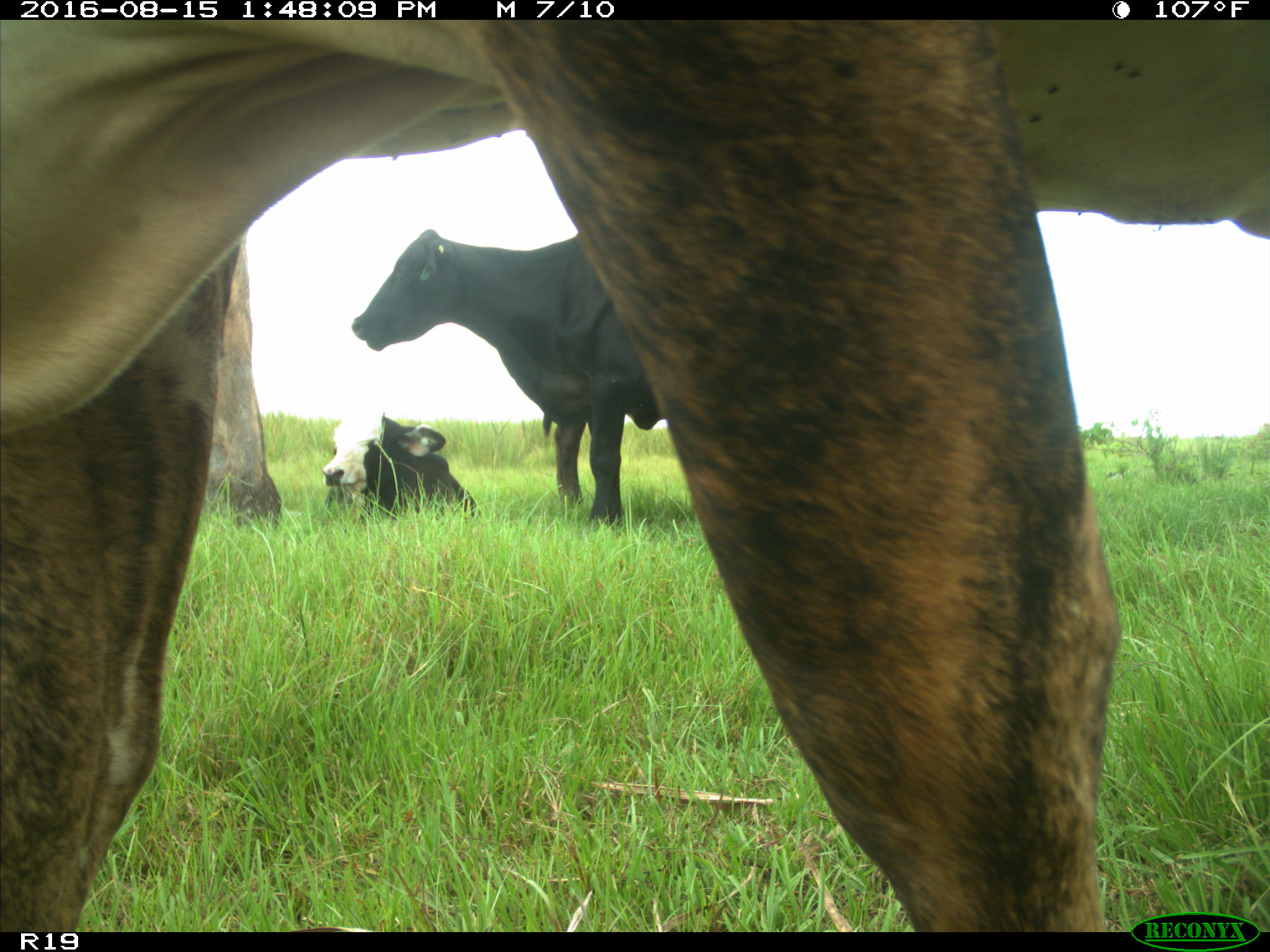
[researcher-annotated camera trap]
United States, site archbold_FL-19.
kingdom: Animalia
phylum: Chordata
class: Mammalia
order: Artiodactyla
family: Bovidae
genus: Bos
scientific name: Bos taurus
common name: domestic cow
Bos taurus (domestic cow).